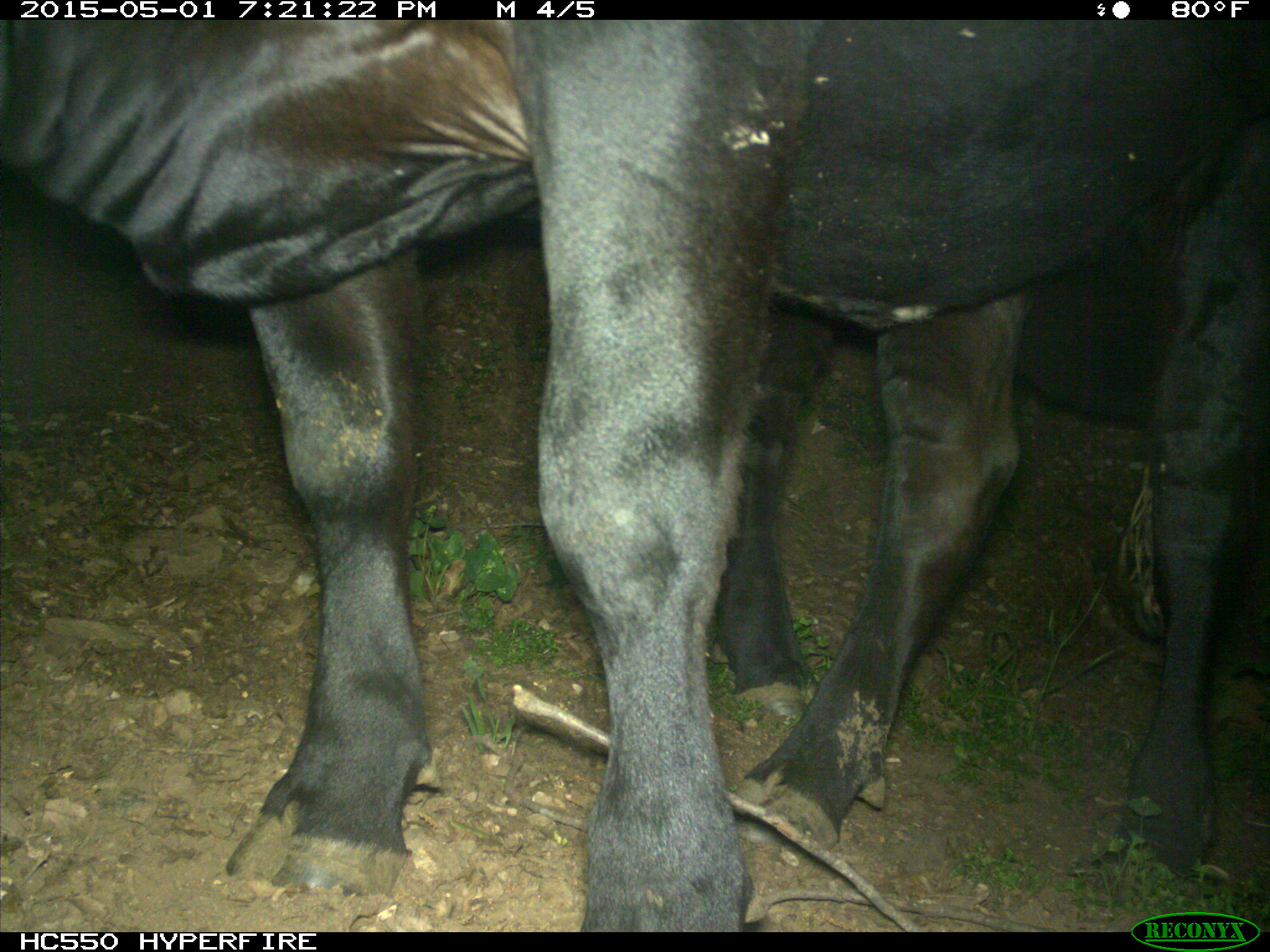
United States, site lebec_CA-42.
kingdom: Animalia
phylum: Chordata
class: Mammalia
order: Artiodactyla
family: Bovidae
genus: Bos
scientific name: Bos taurus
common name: domestic cow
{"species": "Bos taurus (domestic cow)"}